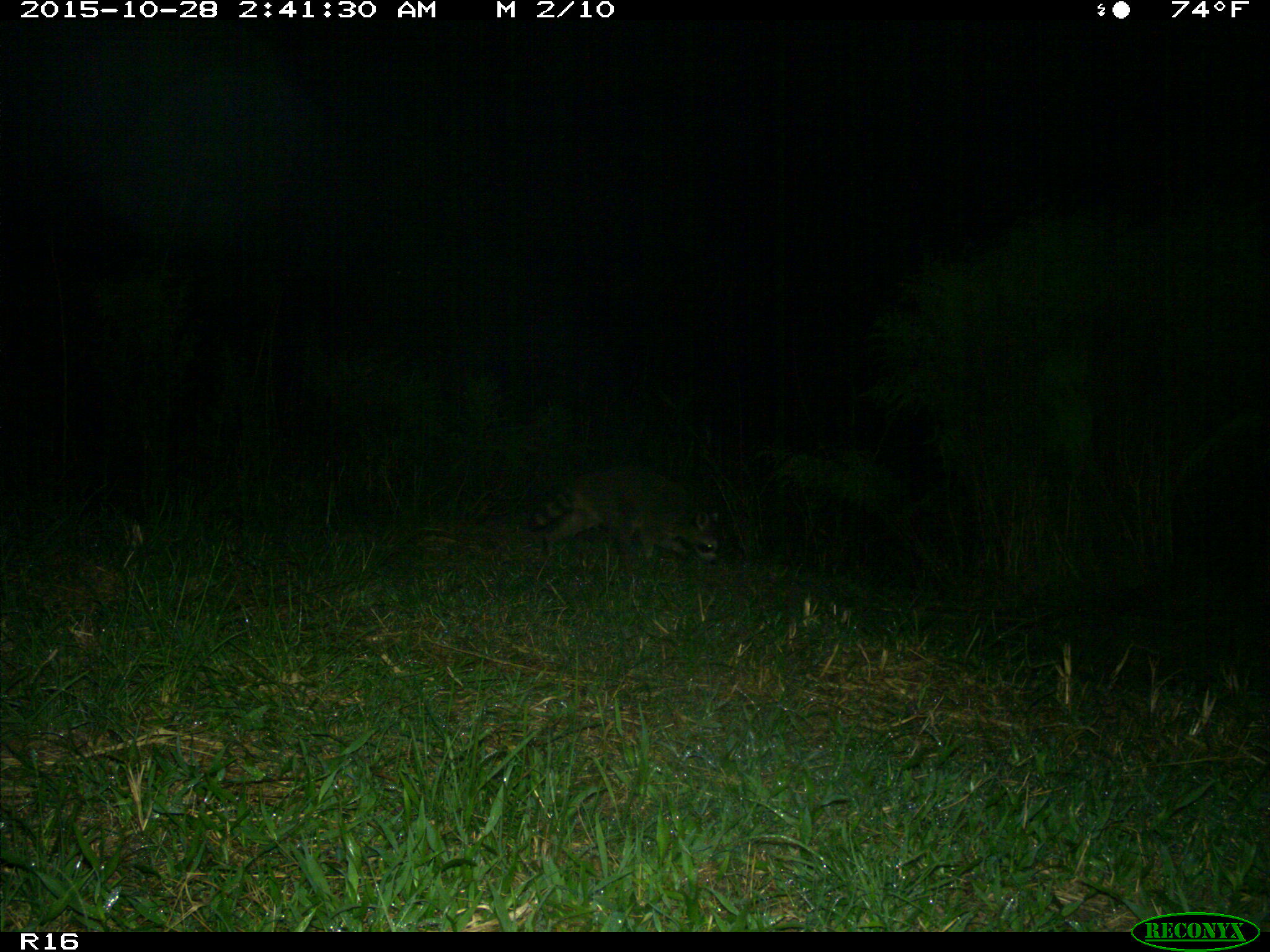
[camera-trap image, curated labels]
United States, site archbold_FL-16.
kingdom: Animalia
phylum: Chordata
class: Mammalia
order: Carnivora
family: Procyonidae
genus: Procyon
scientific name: Procyon lotor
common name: common raccoon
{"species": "Procyon lotor (common raccoon)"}